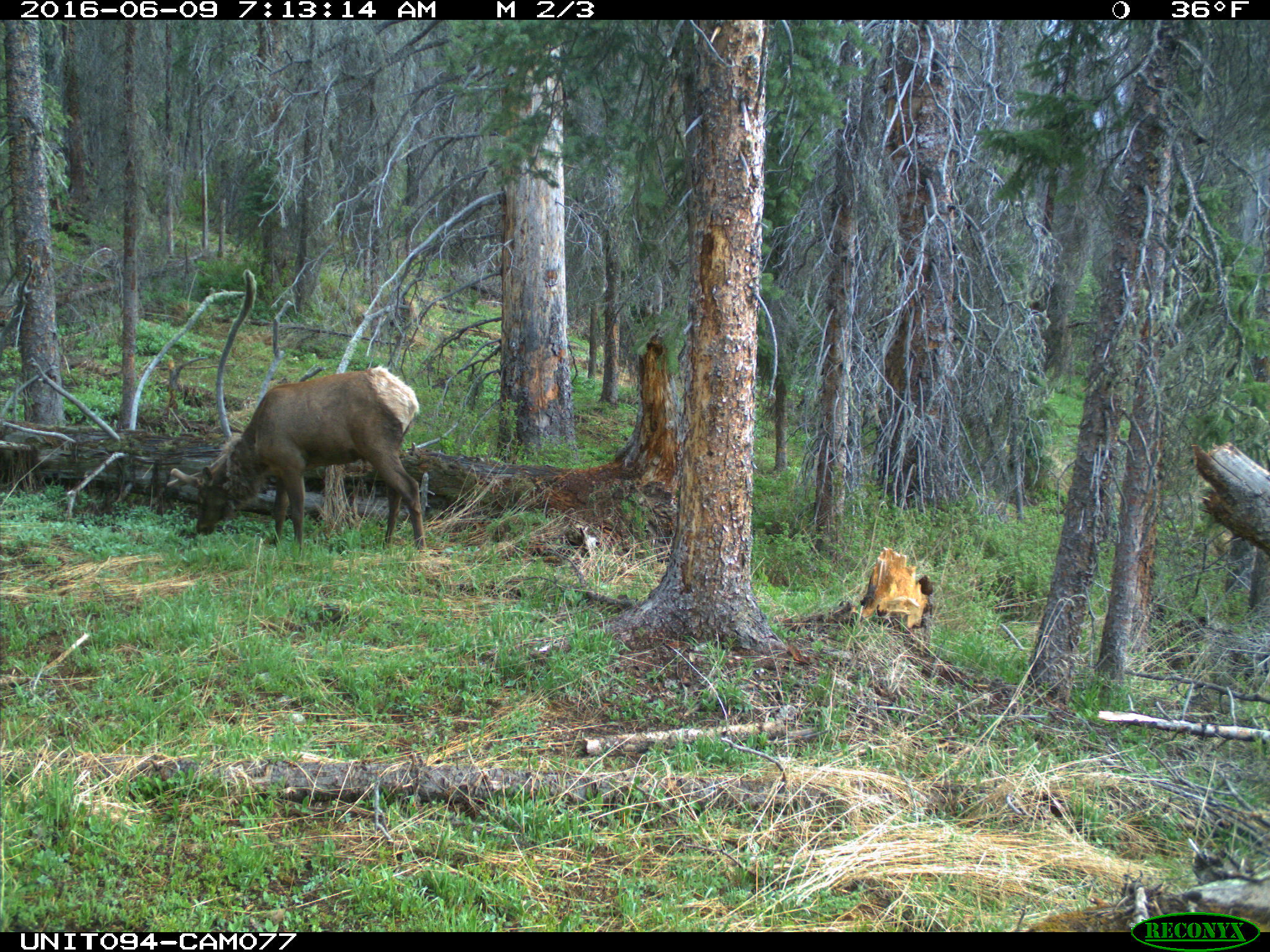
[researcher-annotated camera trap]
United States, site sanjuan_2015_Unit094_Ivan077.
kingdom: Animalia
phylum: Chordata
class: Mammalia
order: Artiodactyla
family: Cervidae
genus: Cervus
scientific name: Cervus elaphus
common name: red deer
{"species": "Cervus elaphus (red deer)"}